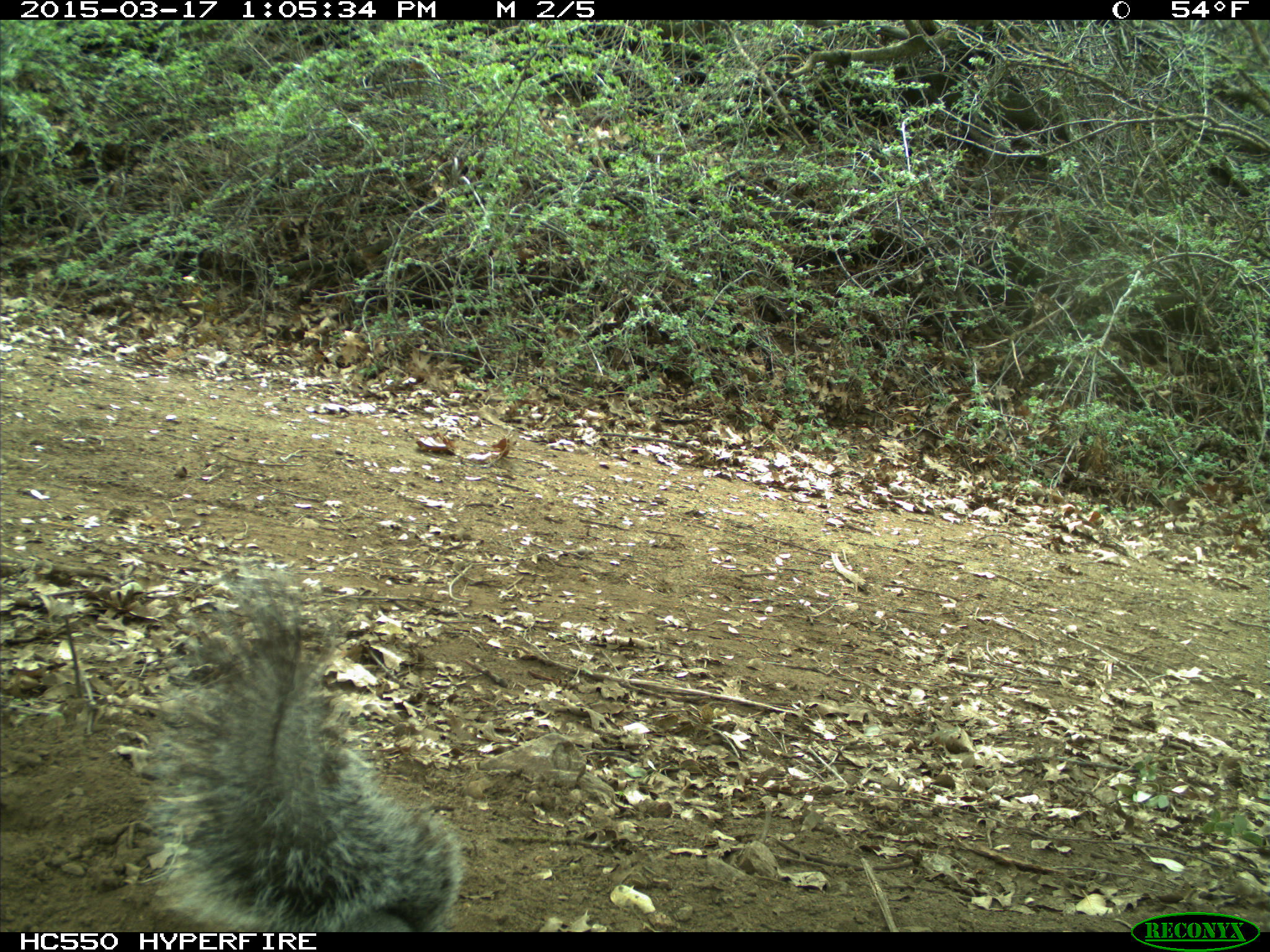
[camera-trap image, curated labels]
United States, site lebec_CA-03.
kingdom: Animalia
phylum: Chordata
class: Mammalia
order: Rodentia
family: Sciuridae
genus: Sciurus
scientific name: Sciurus carolinensis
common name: eastern gray squirrel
Sciurus carolinensis (eastern gray squirrel).